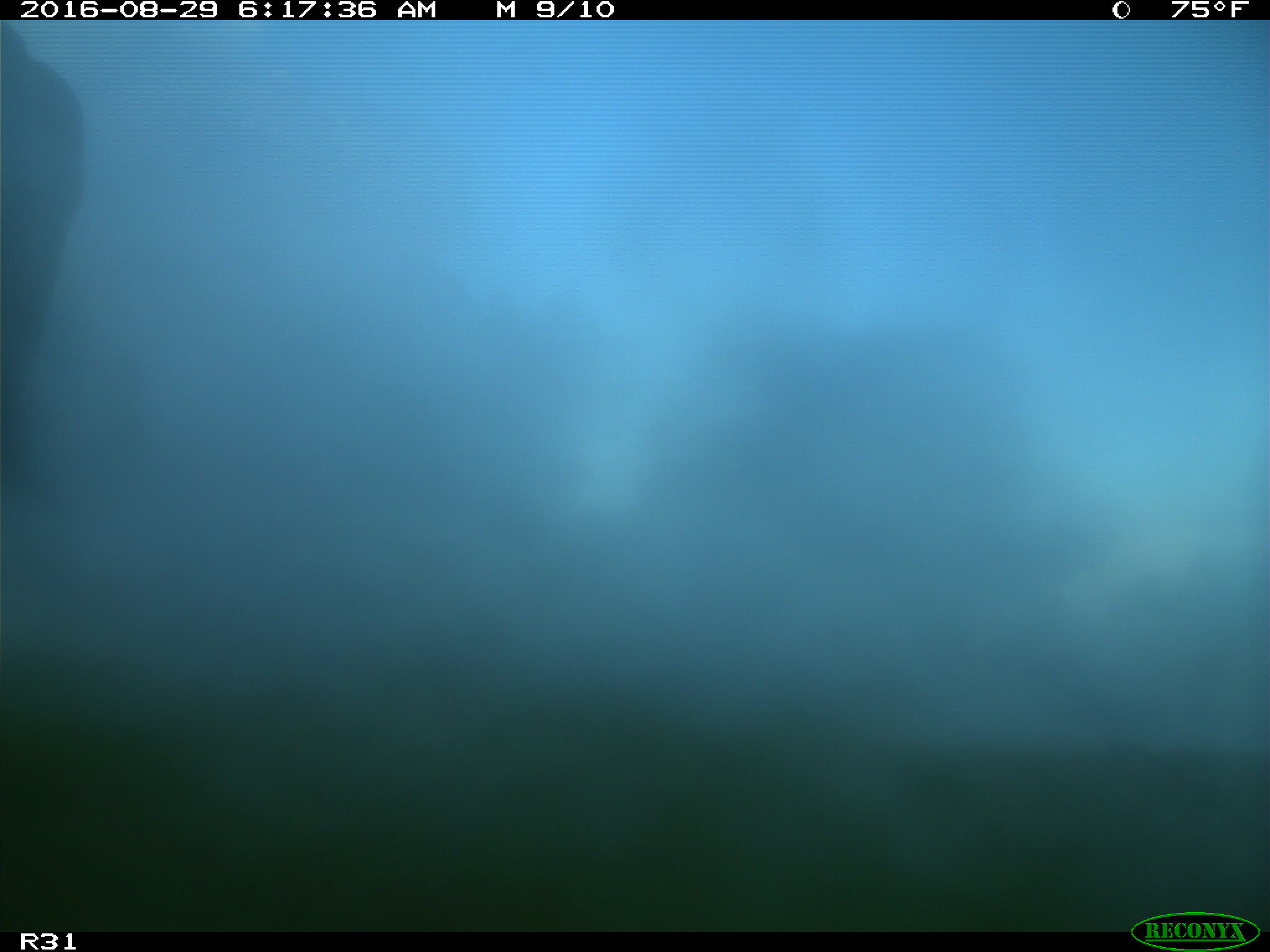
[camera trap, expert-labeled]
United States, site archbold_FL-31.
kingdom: Animalia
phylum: Chordata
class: Mammalia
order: Artiodactyla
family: Bovidae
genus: Bos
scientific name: Bos taurus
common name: domestic cow